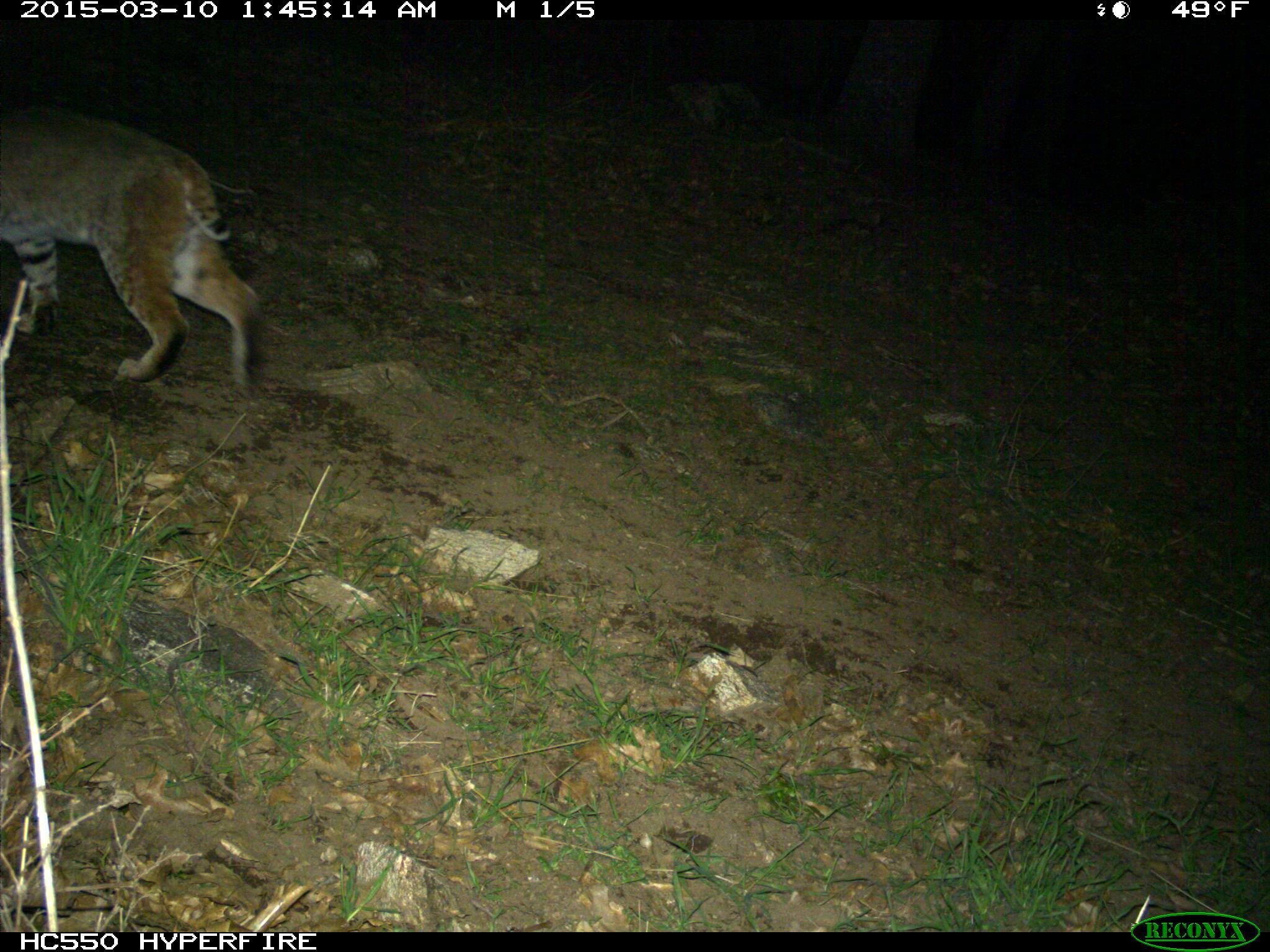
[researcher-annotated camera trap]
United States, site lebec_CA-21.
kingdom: Animalia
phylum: Chordata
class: Mammalia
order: Carnivora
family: Felidae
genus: Lynx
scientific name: Lynx rufus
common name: bobcat